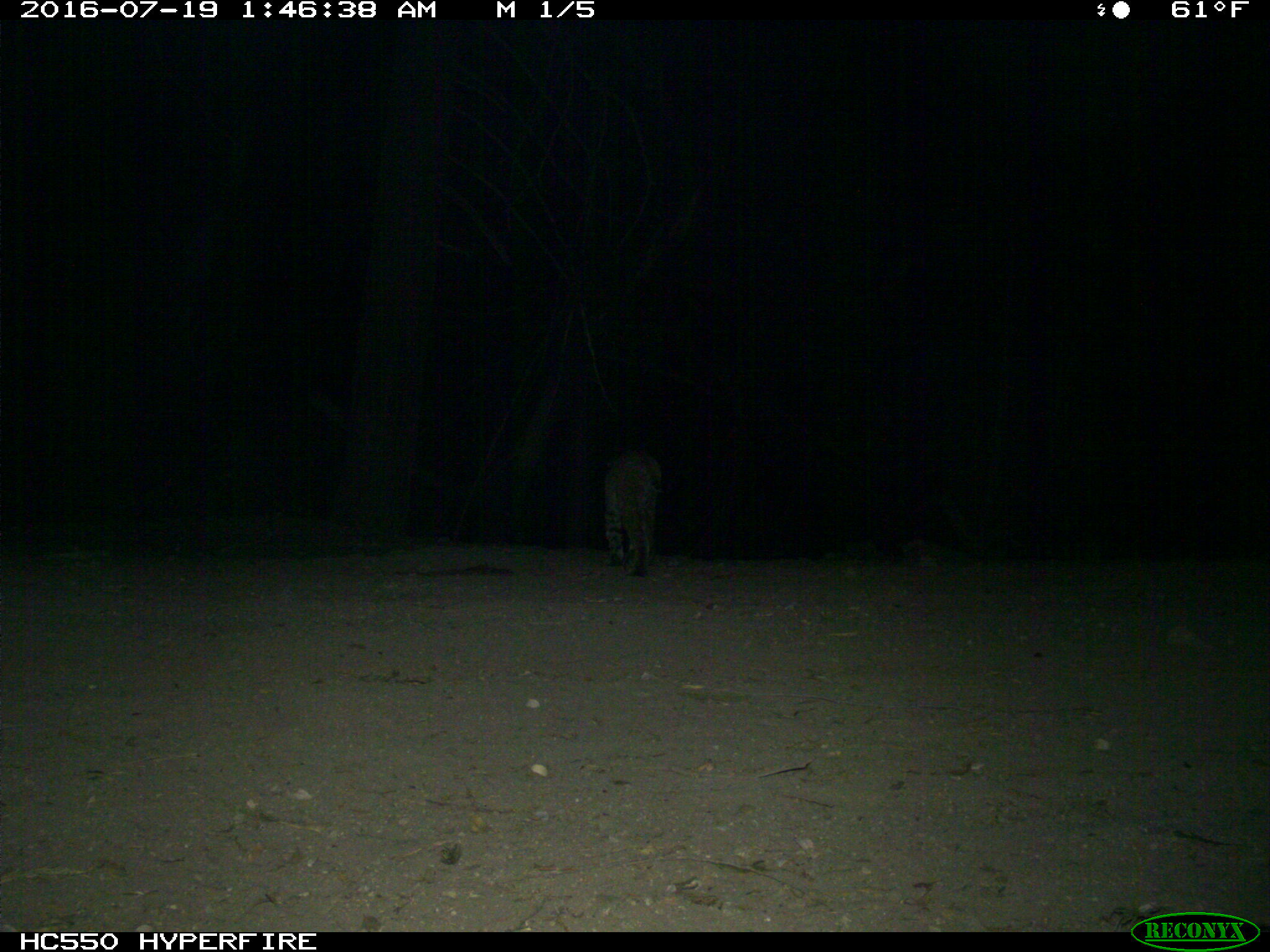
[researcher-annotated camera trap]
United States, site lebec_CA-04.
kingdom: Animalia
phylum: Chordata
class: Mammalia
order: Carnivora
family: Felidae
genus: Lynx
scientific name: Lynx rufus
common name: bobcat